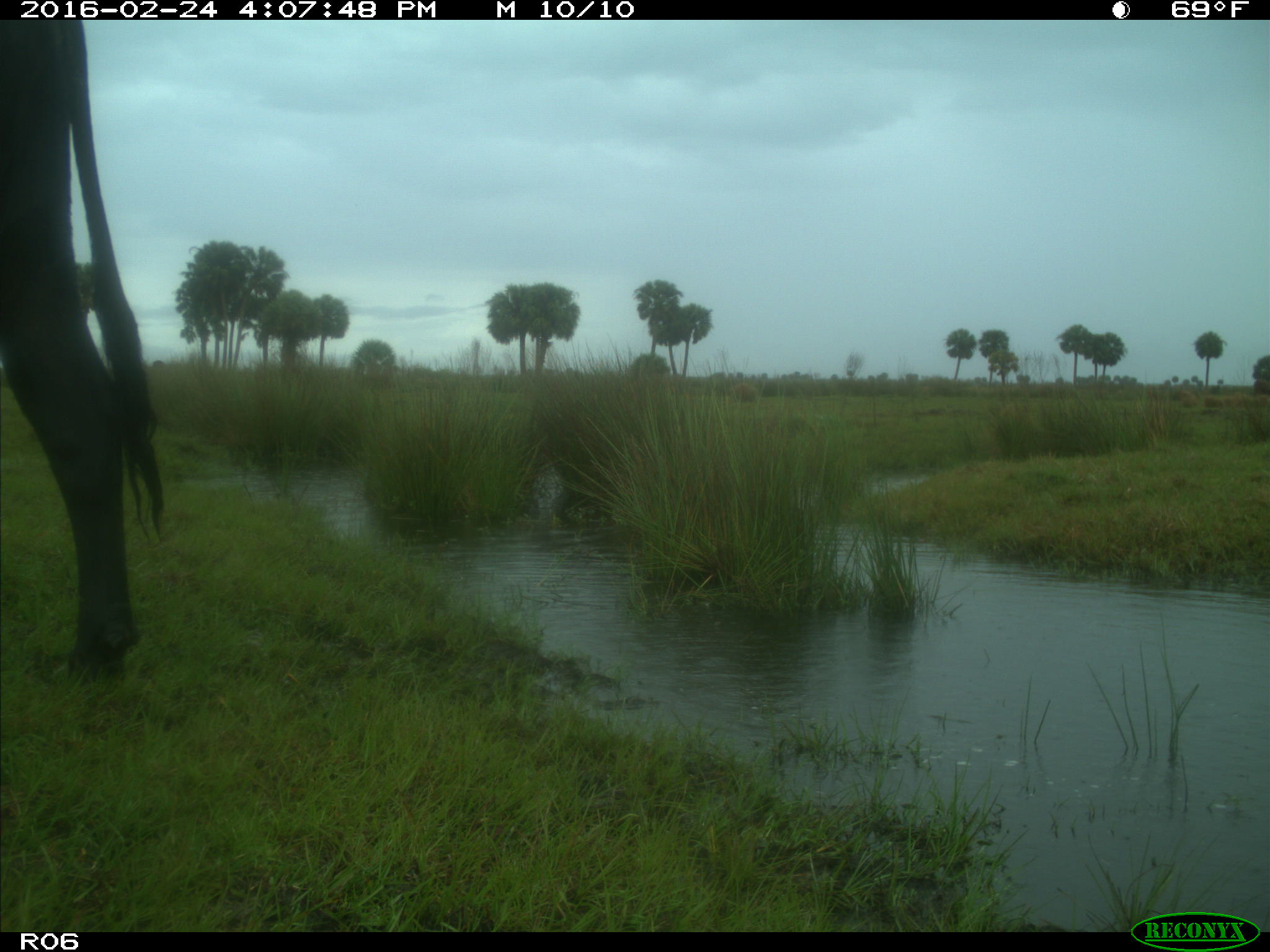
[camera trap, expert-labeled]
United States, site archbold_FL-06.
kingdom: Animalia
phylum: Chordata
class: Mammalia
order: Artiodactyla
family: Bovidae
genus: Bos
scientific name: Bos taurus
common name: domestic cow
Bos taurus (domestic cow).